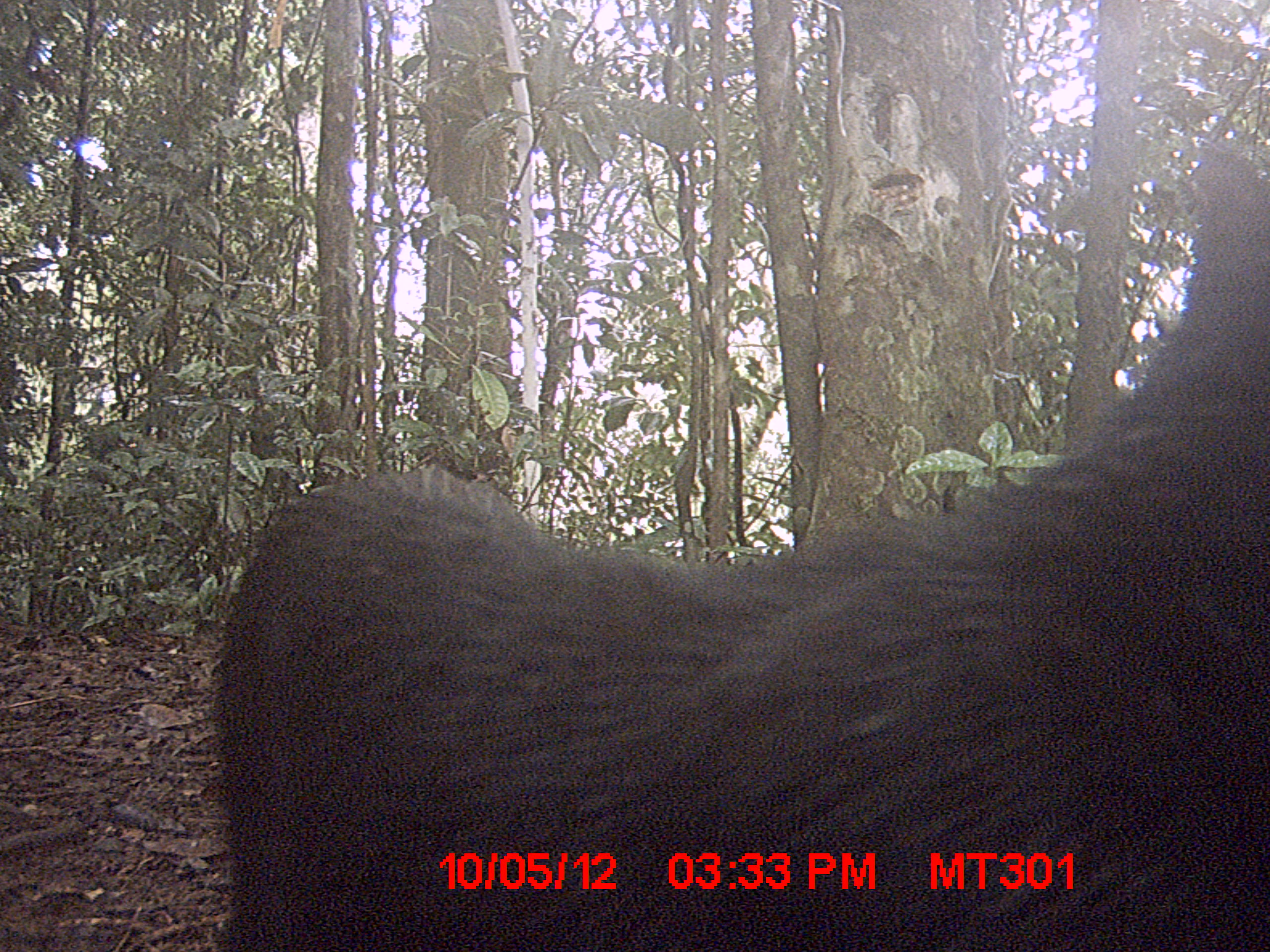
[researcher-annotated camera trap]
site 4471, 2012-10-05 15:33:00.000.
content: unidentified animal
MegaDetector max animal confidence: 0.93